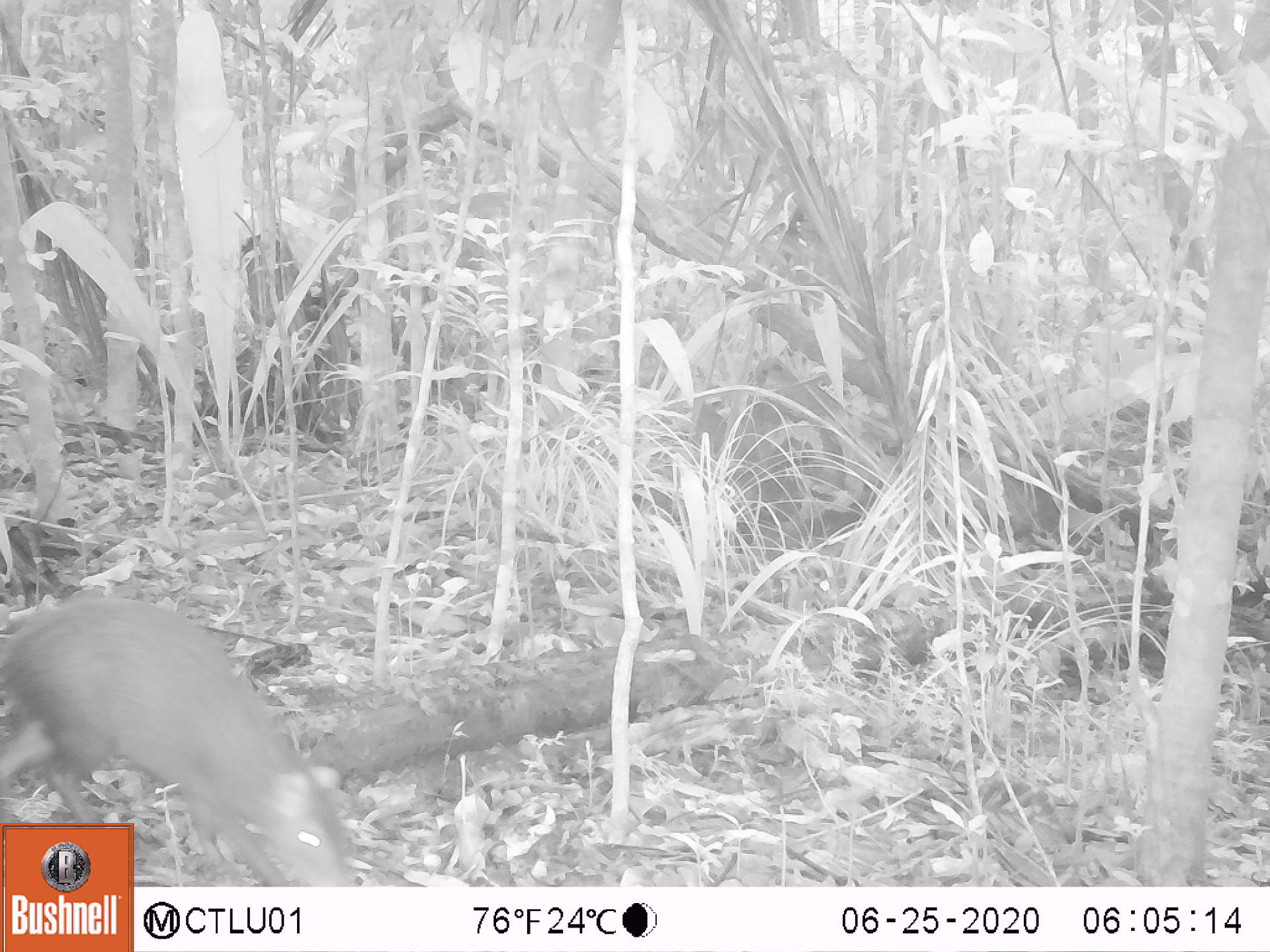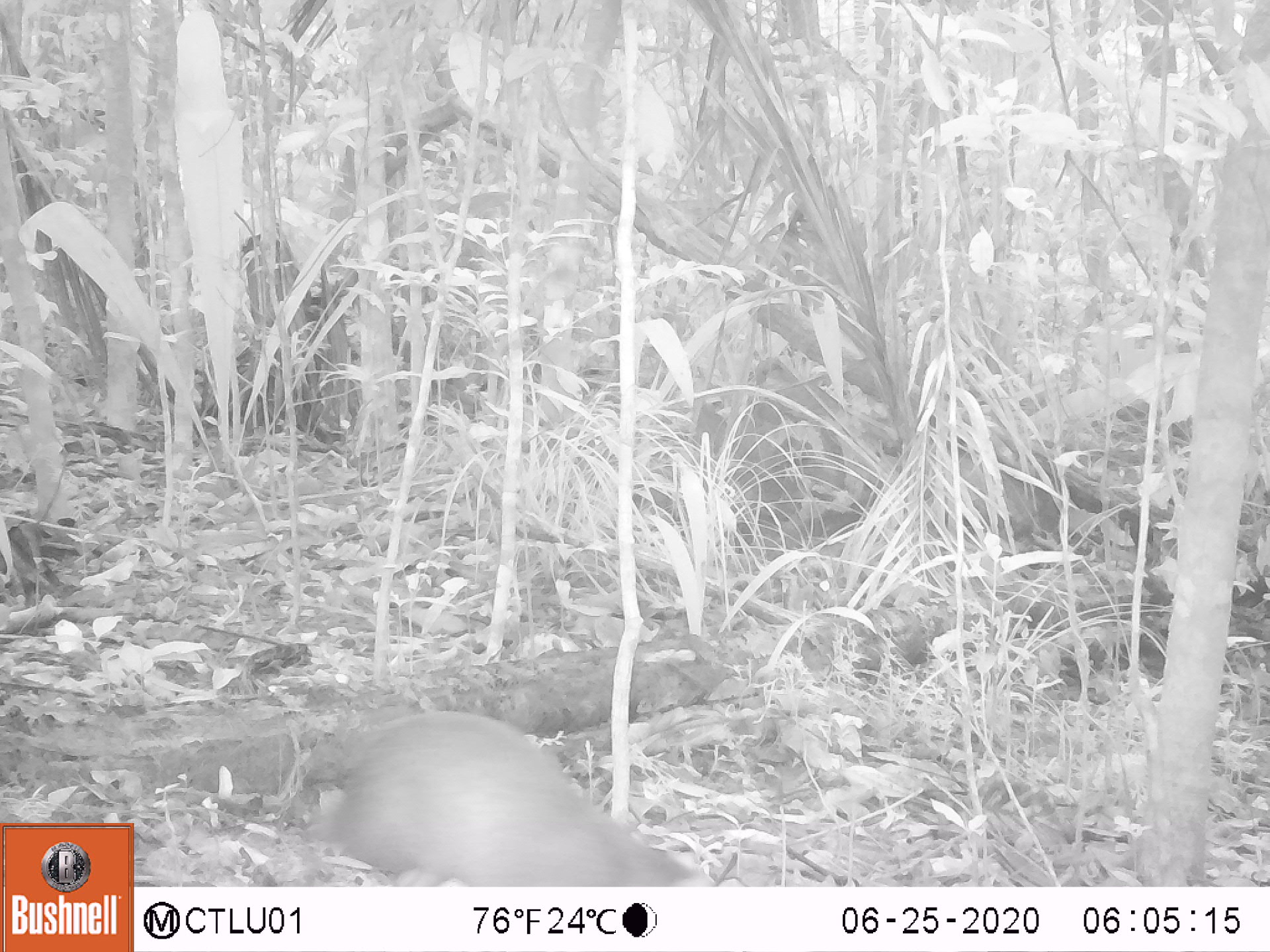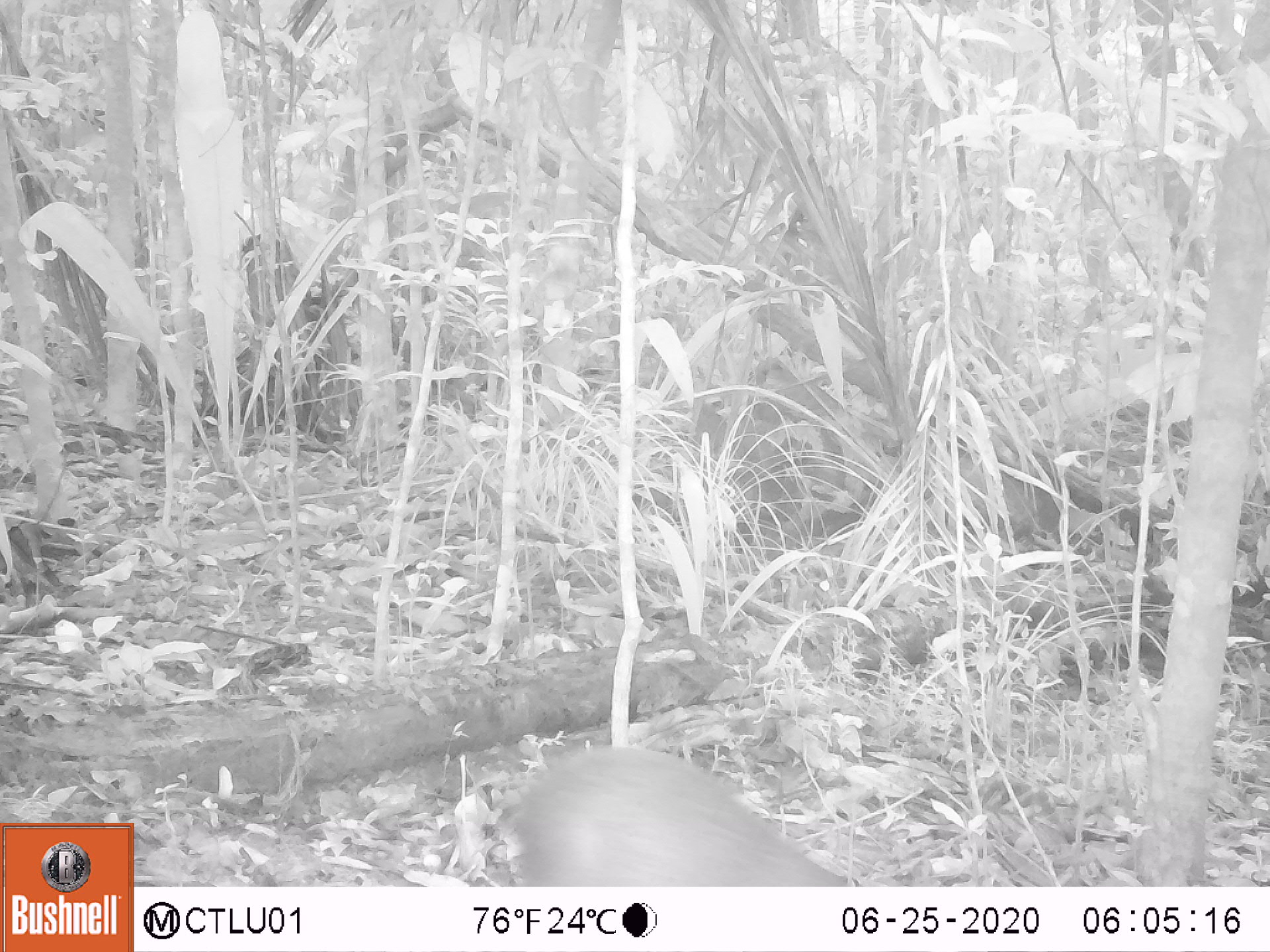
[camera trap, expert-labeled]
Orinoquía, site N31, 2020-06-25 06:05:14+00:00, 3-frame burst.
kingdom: Animalia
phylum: Chordata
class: Mammalia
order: Rodentia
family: Dasyproctidae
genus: Dasyprocta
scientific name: Dasyprocta fuliginosa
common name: black agouti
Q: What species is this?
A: Black agouti (Dasyprocta fuliginosa).